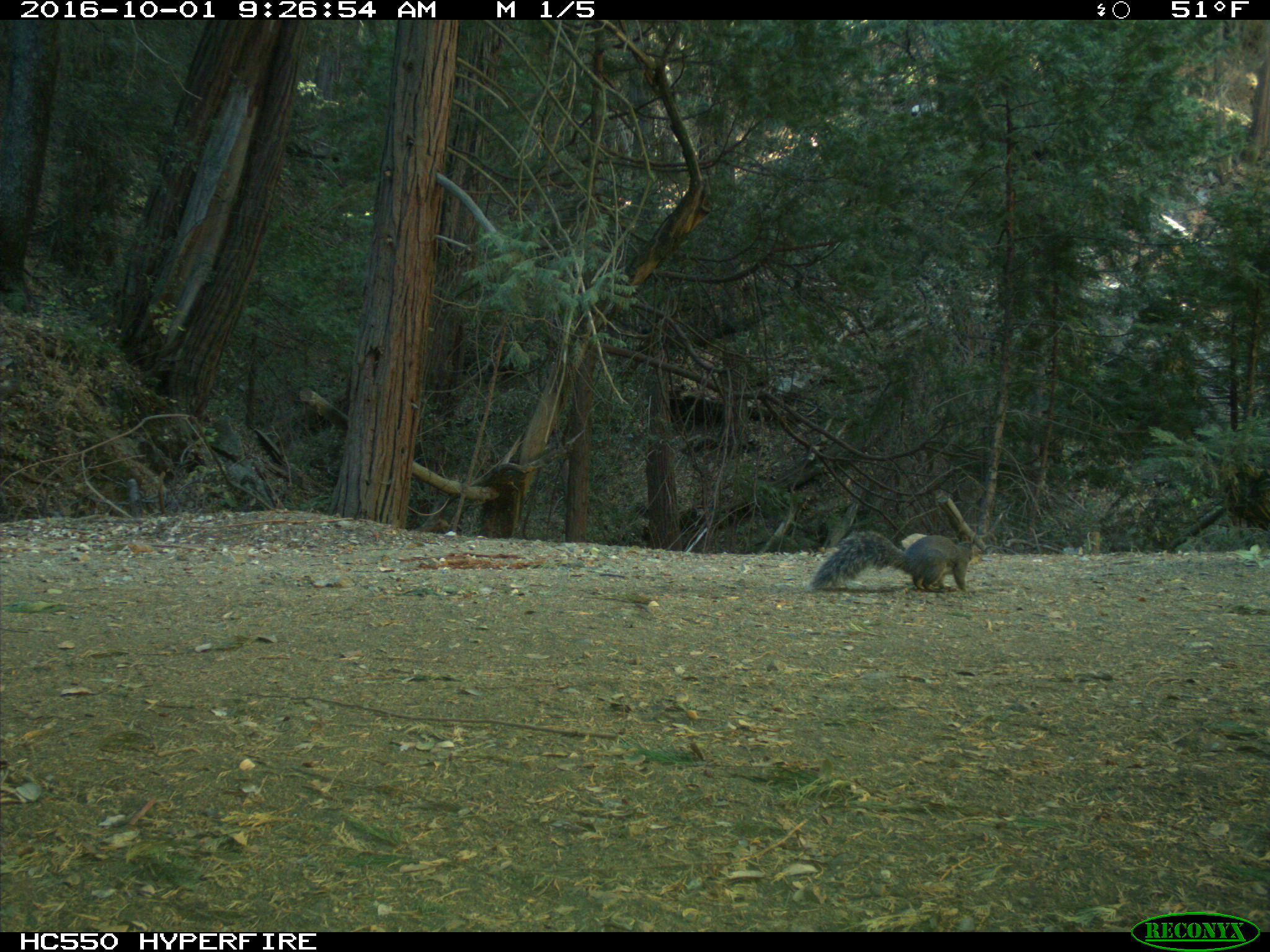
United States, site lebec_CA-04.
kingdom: Animalia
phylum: Chordata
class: Mammalia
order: Rodentia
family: Sciuridae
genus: Sciurus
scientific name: Sciurus carolinensis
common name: eastern gray squirrel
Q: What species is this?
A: Sciurus carolinensis (eastern gray squirrel).